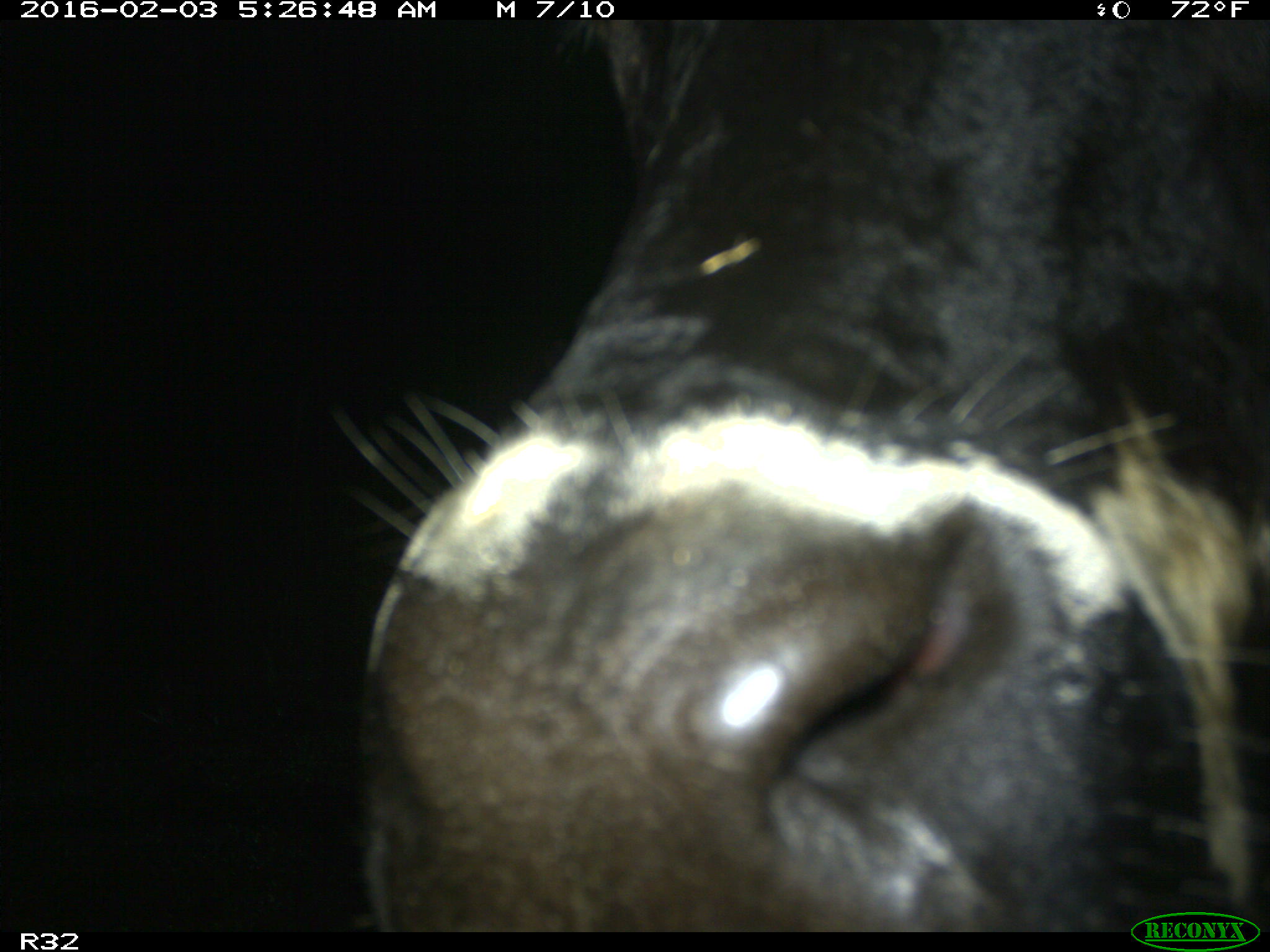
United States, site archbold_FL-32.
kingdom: Animalia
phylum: Chordata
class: Mammalia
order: Artiodactyla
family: Bovidae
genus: Bos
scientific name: Bos taurus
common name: domestic cow